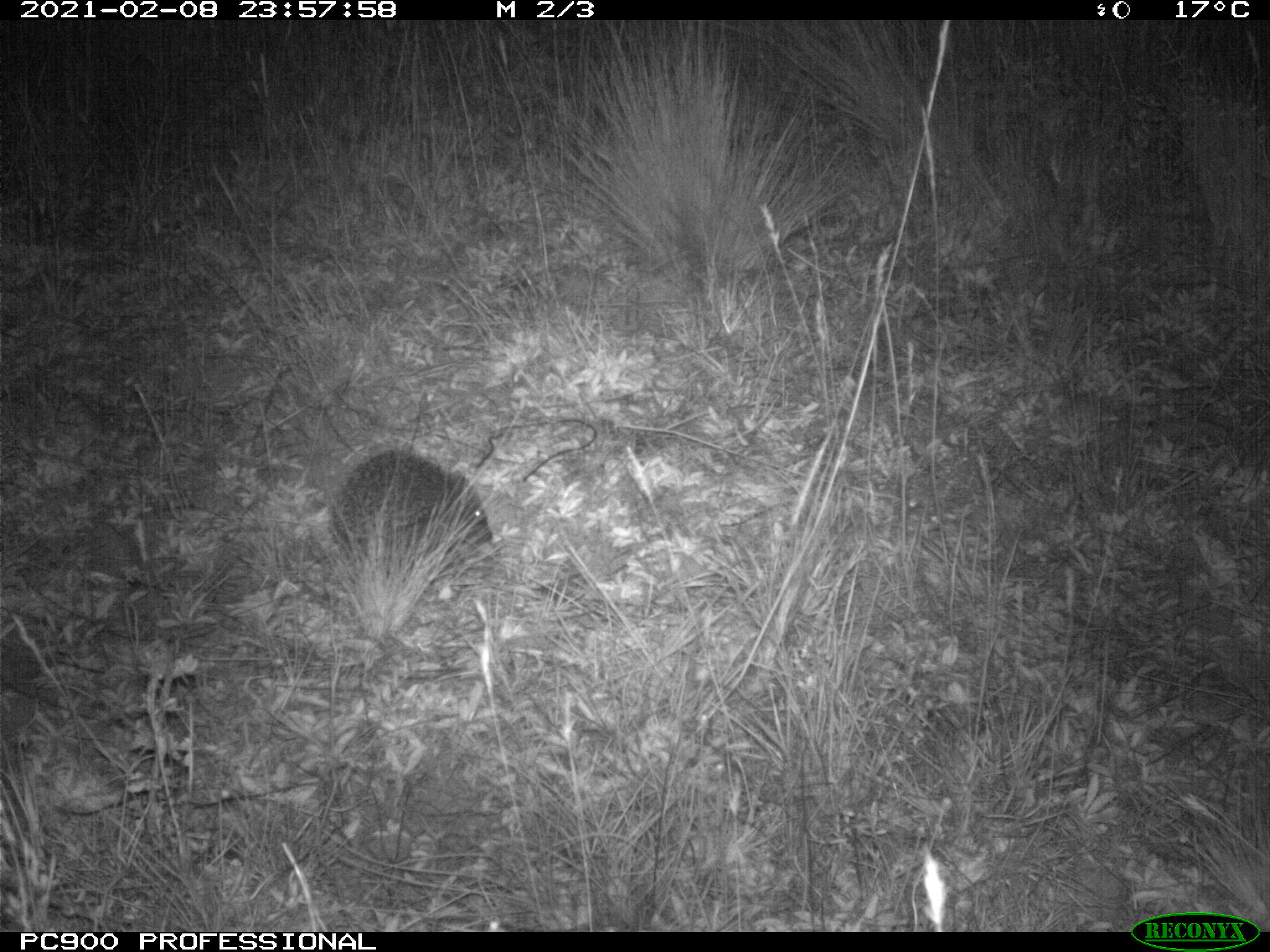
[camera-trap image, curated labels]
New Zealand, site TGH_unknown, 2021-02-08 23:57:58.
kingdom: Animalia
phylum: Chordata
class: Mammalia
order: Eulipotyphla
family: Erinaceidae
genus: Erinaceus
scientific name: Erinaceus europaeus europaeus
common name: european hedgehog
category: hedgehog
Hedgehog (european hedgehog) (Erinaceus europaeus europaeus).